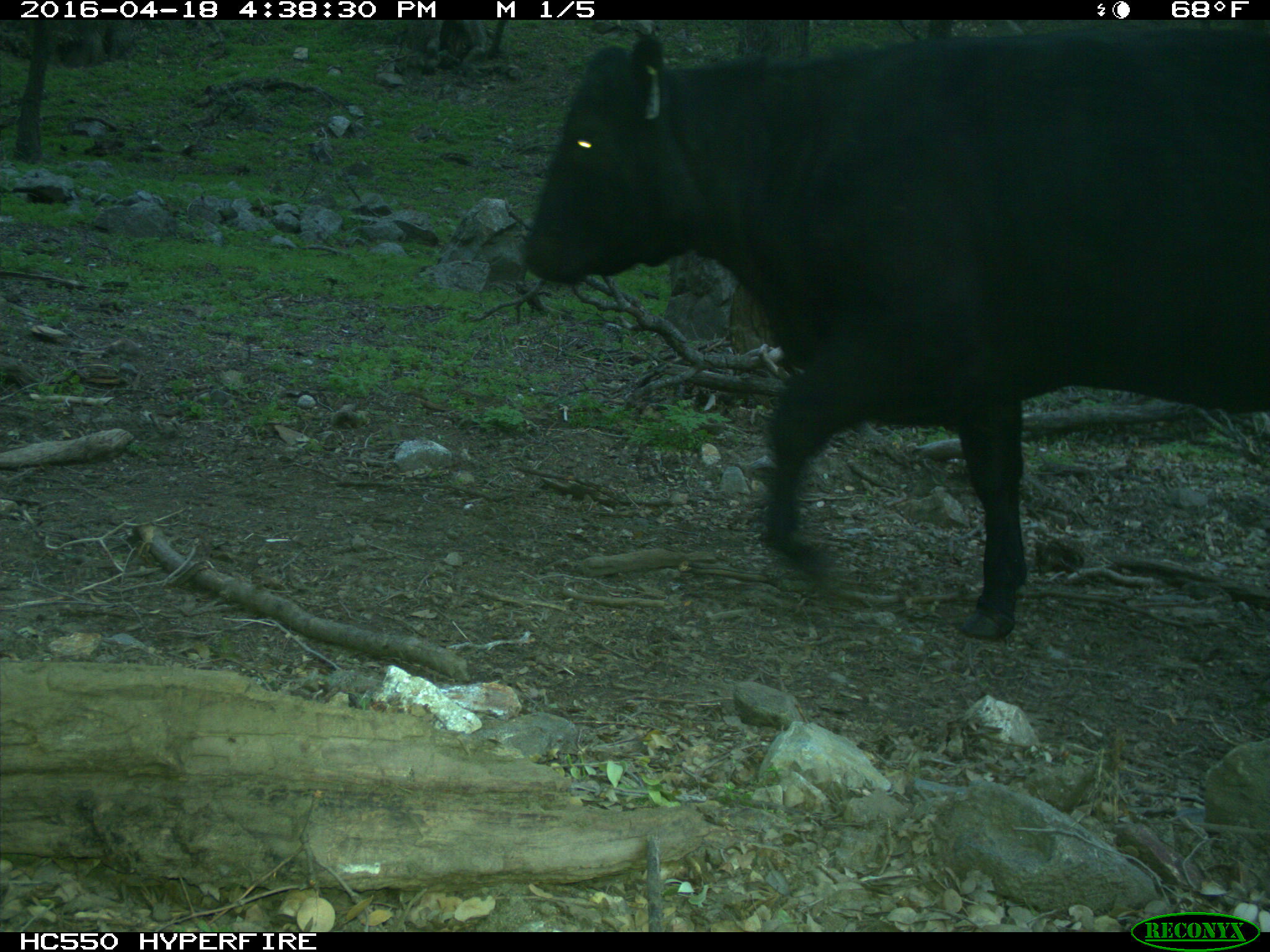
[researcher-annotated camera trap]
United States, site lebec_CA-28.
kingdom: Animalia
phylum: Chordata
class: Mammalia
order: Artiodactyla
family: Bovidae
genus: Bos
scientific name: Bos taurus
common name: domestic cow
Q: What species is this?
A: Bos taurus (domestic cow).